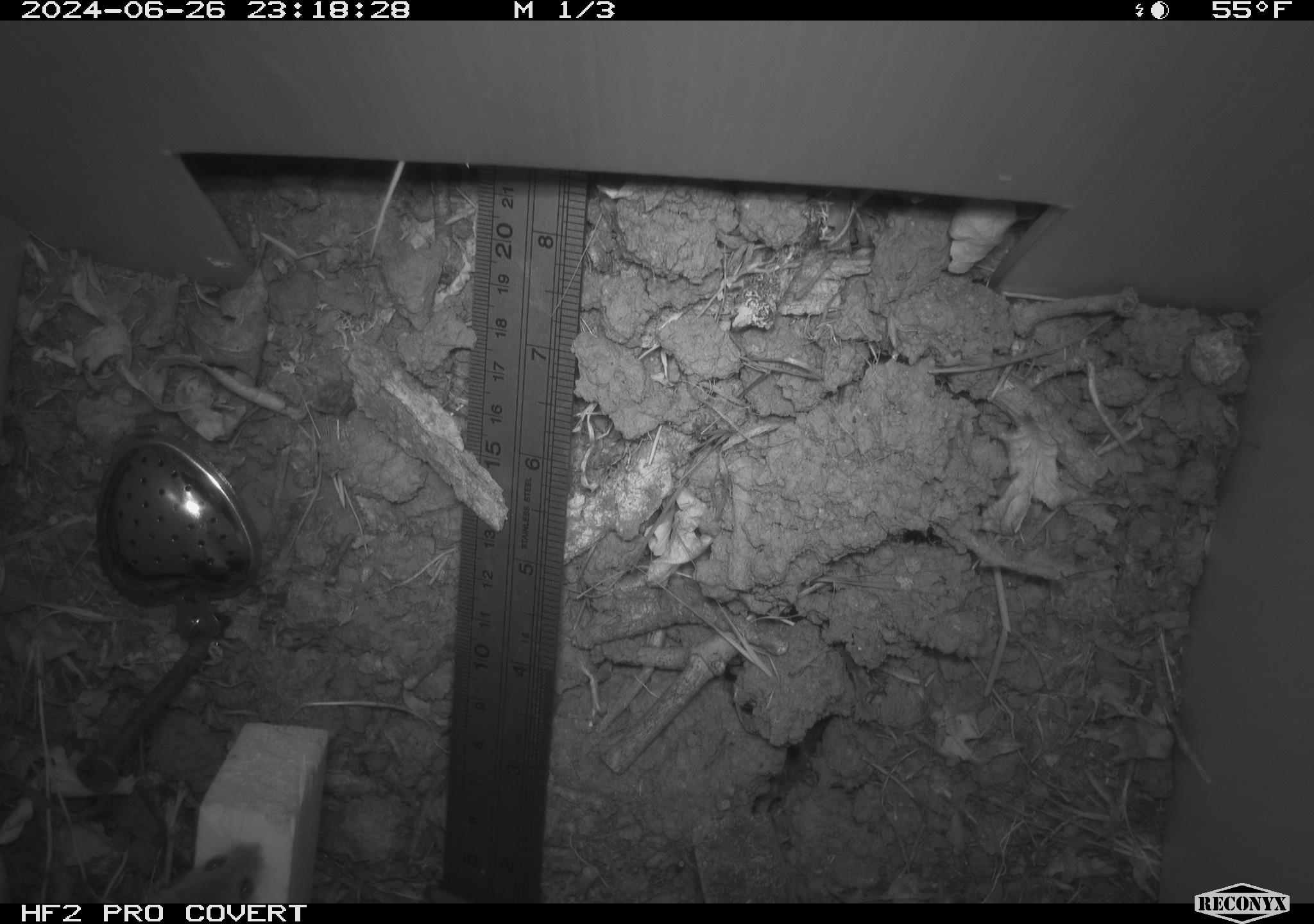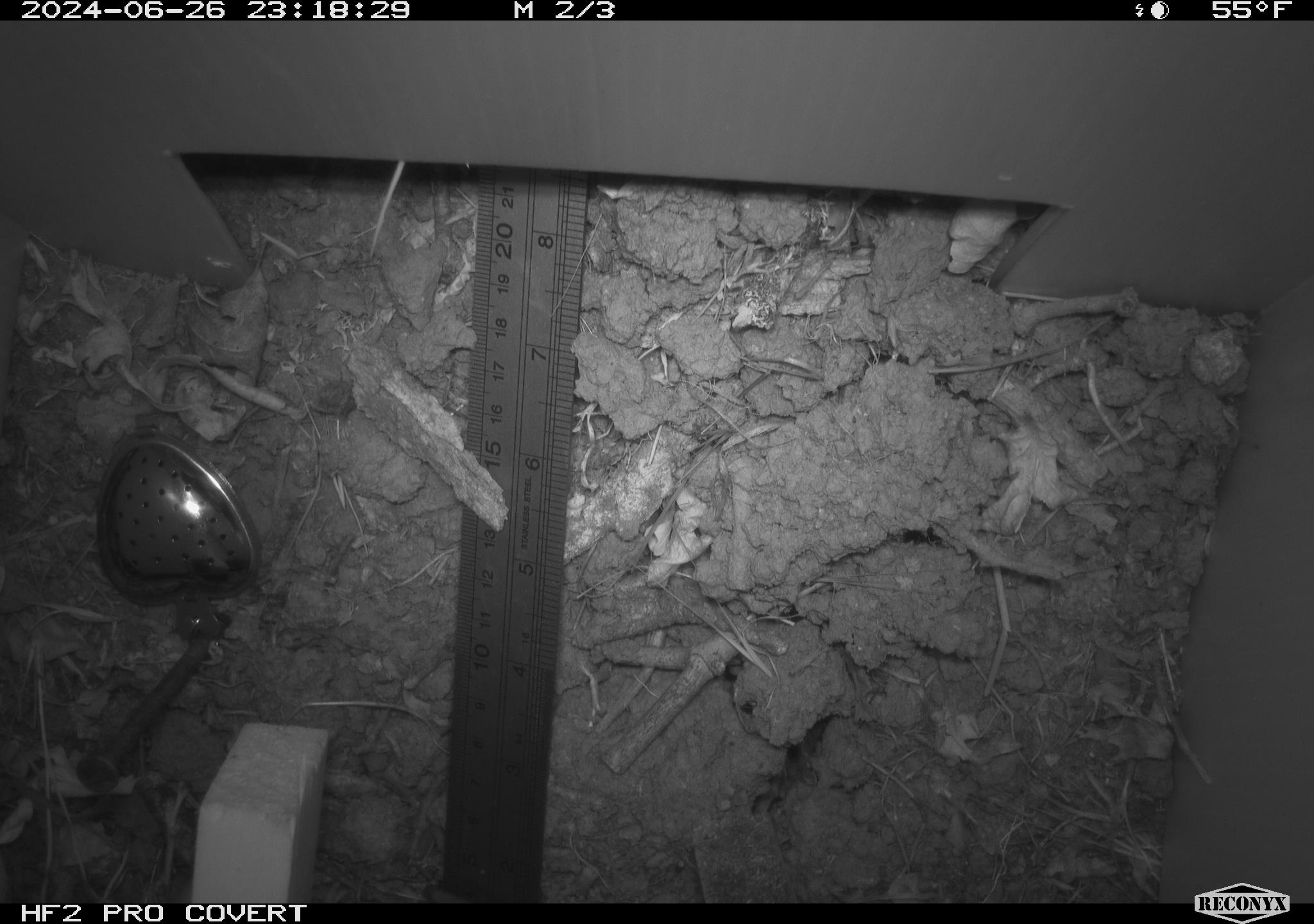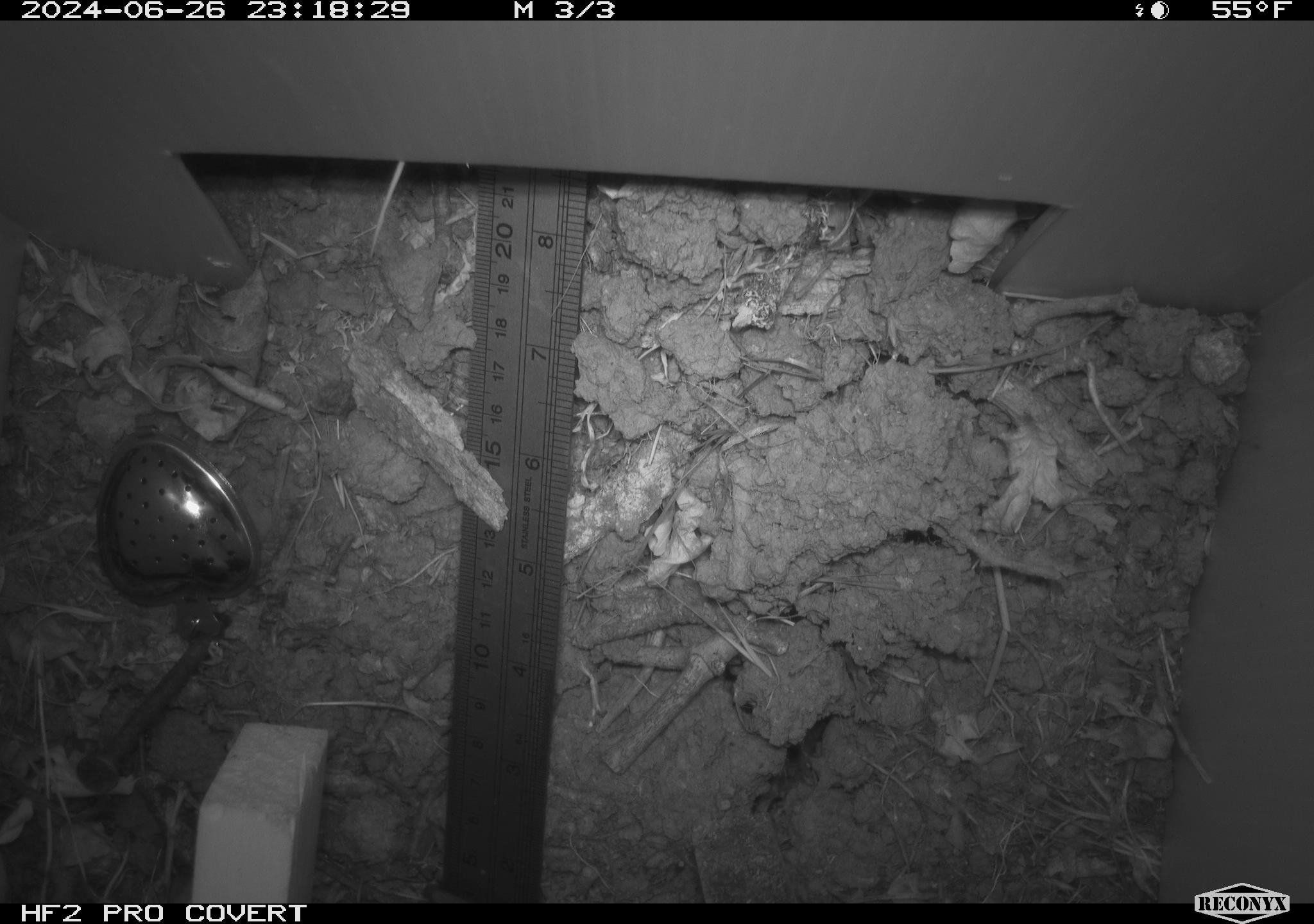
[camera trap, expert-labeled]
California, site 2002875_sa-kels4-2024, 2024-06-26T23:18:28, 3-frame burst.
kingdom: Animalia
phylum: Chordata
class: Mammalia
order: Rodentia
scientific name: Rodentia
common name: rodent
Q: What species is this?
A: Rodent (Rodentia).